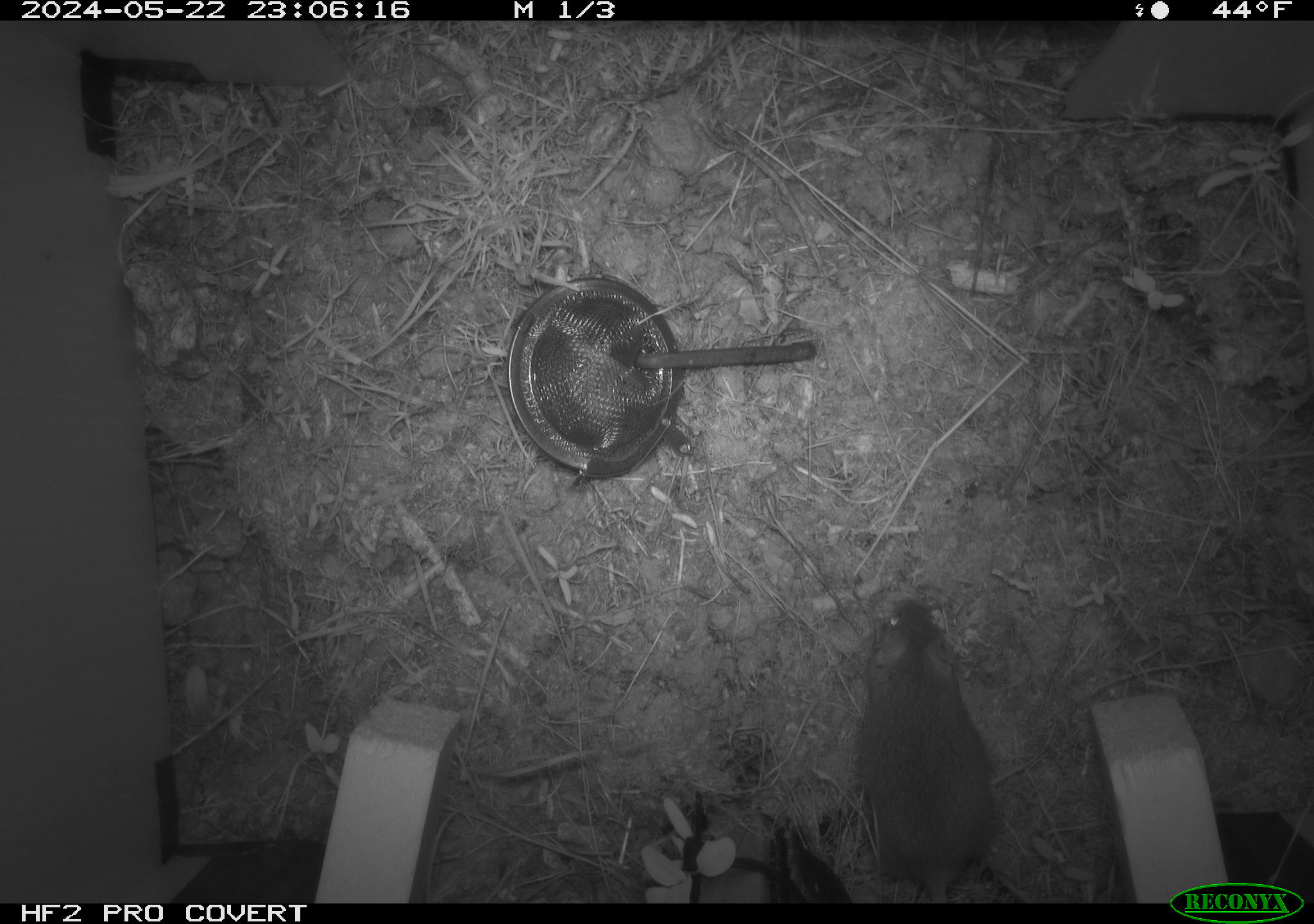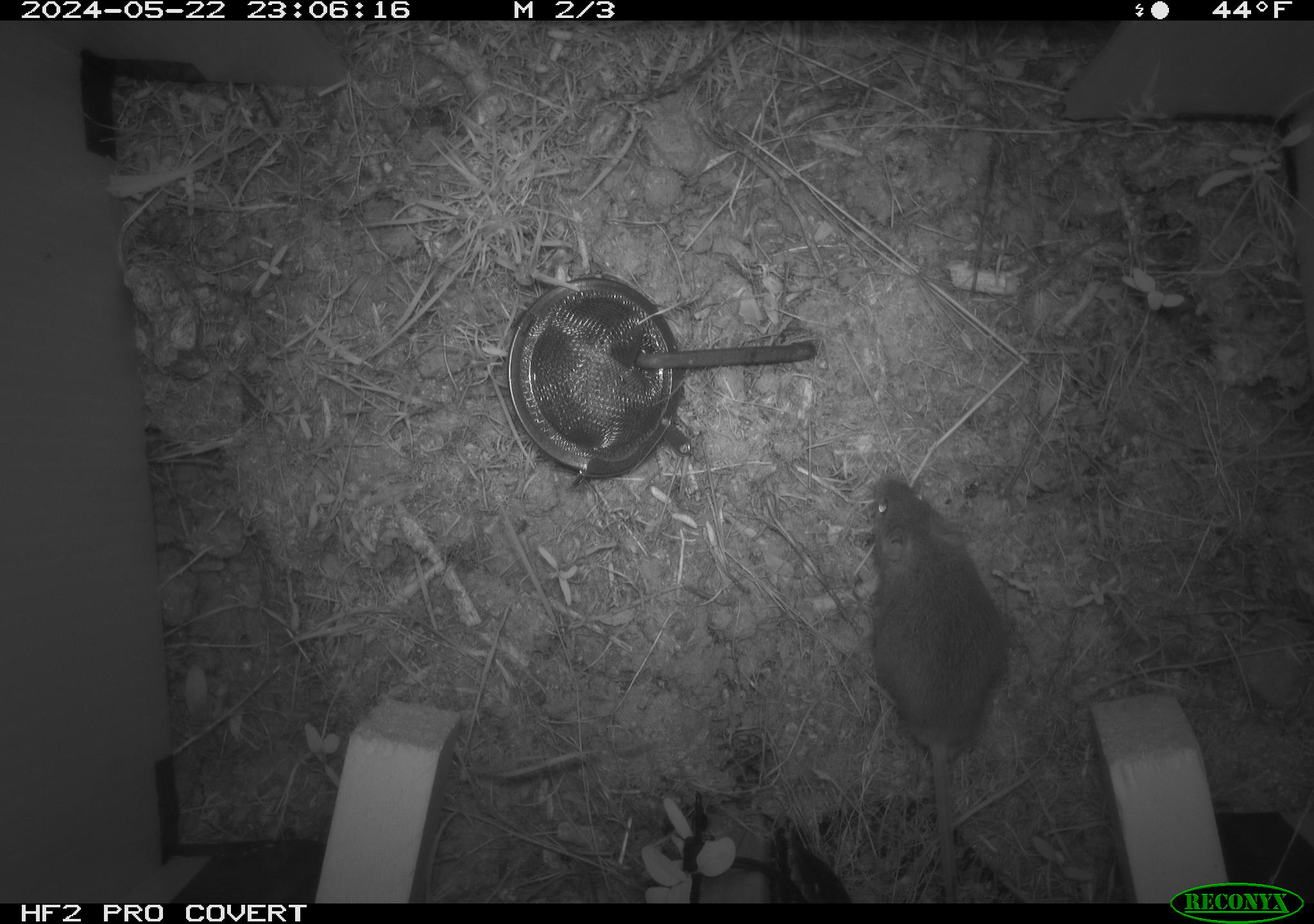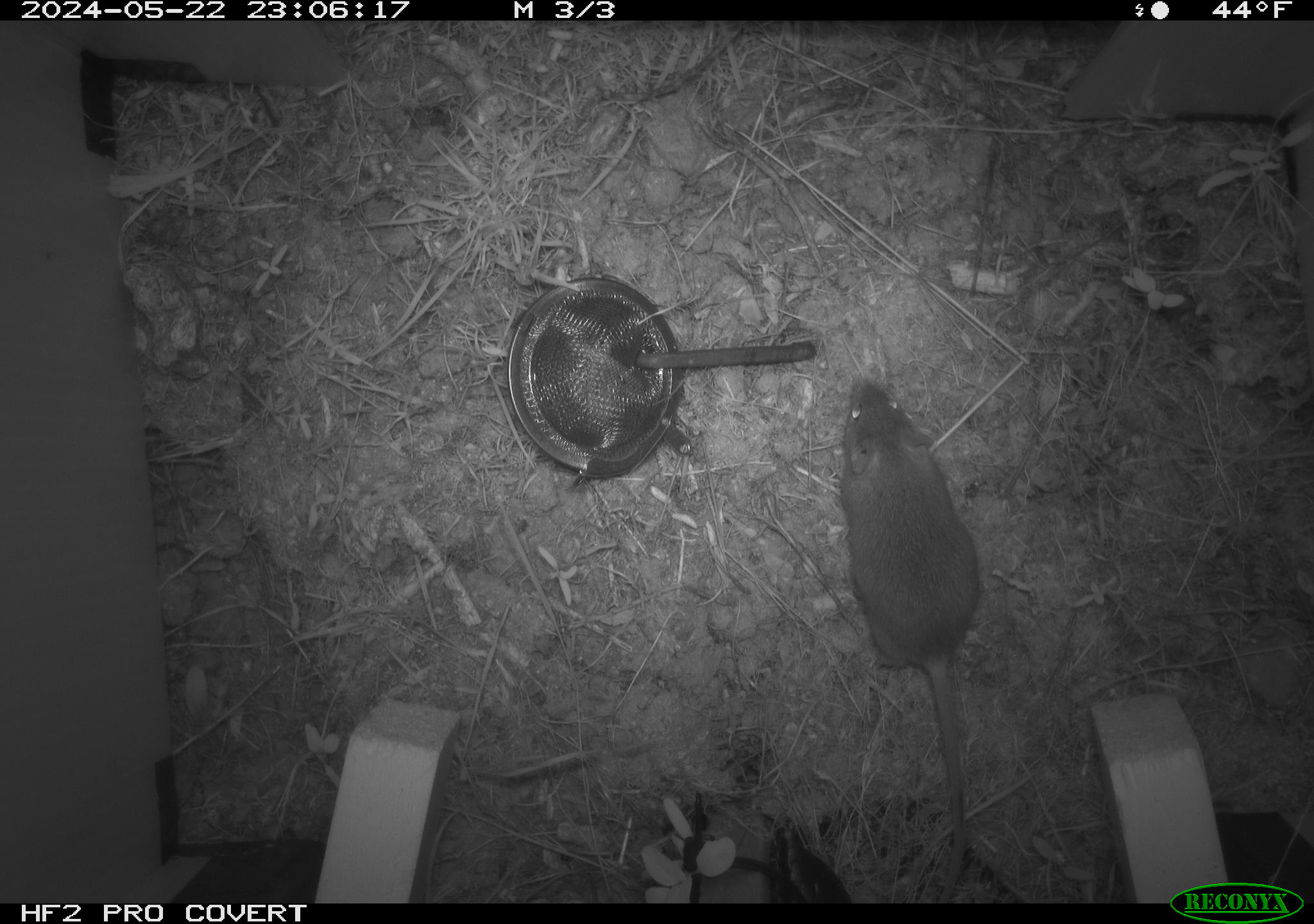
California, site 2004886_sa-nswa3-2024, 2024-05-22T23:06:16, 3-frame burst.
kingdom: Animalia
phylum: Chordata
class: Mammalia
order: Rodentia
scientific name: Rodentia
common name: rodent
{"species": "rodent (Rodentia)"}